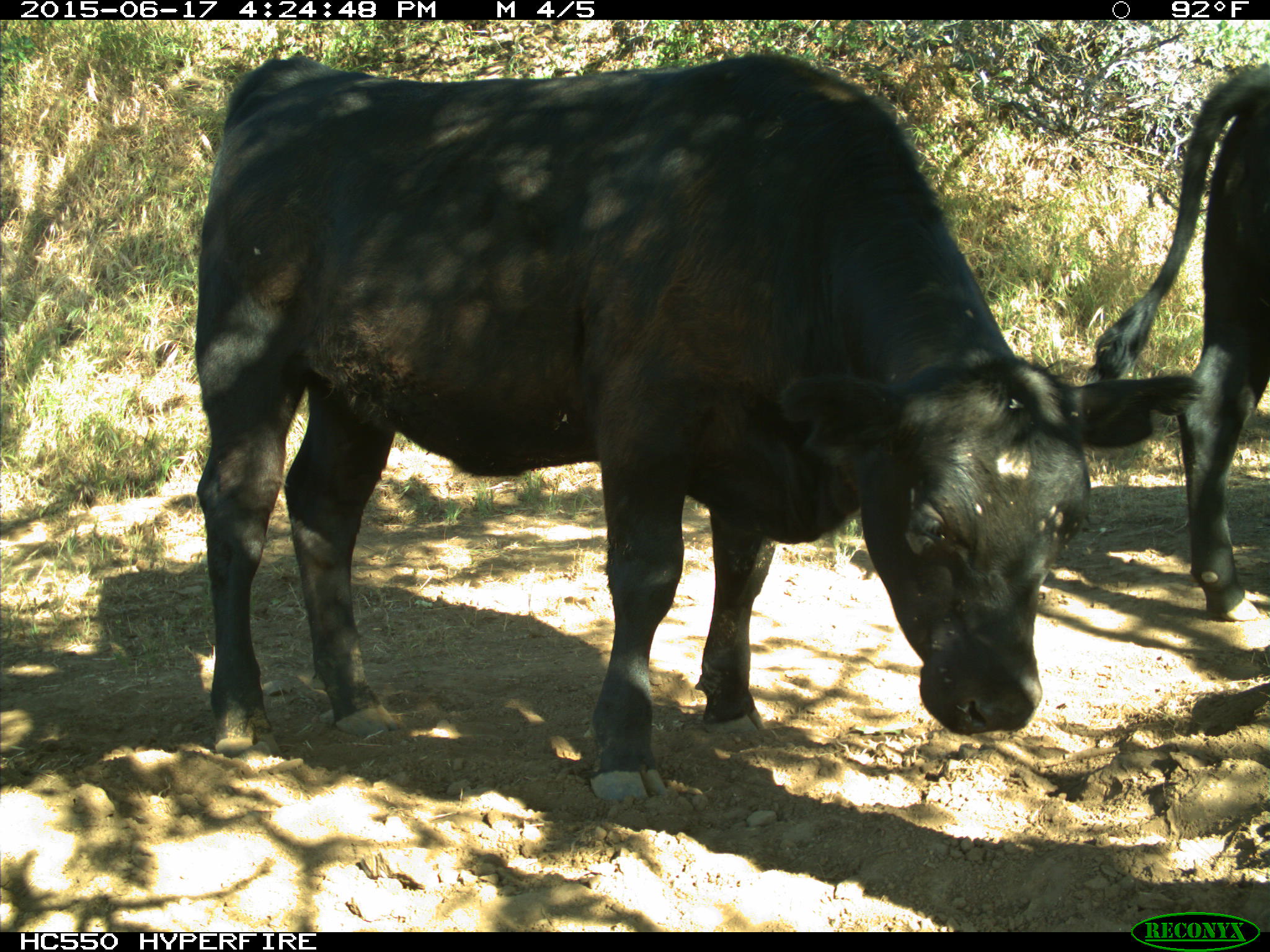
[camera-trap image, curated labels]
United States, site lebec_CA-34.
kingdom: Animalia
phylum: Chordata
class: Mammalia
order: Artiodactyla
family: Bovidae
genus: Bos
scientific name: Bos taurus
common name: domestic cow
Bos taurus (domestic cow).